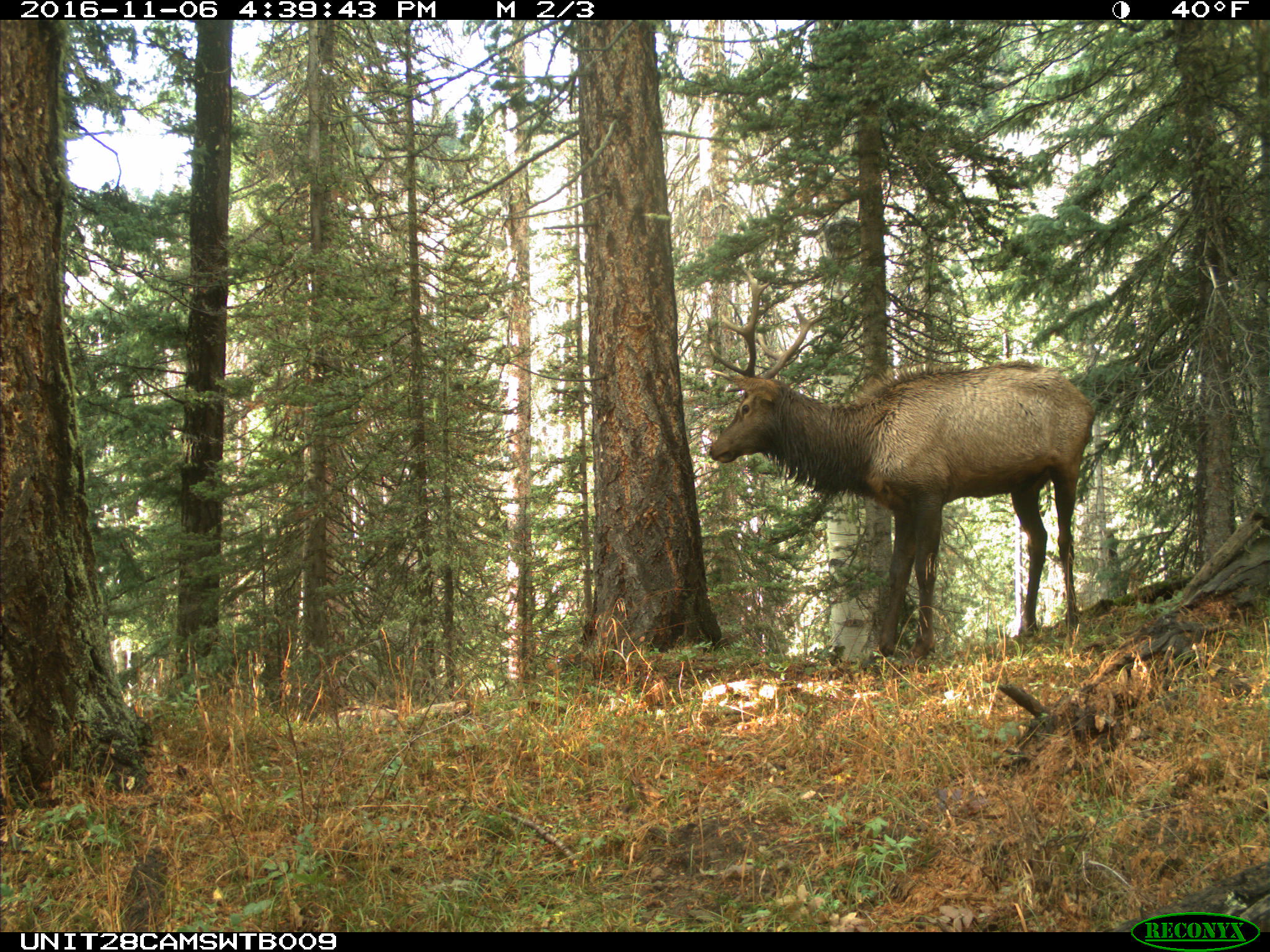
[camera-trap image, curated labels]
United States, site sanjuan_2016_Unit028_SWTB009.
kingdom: Animalia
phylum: Chordata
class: Mammalia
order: Artiodactyla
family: Cervidae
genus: Cervus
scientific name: Cervus elaphus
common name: red deer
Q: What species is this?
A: Cervus elaphus (red deer).